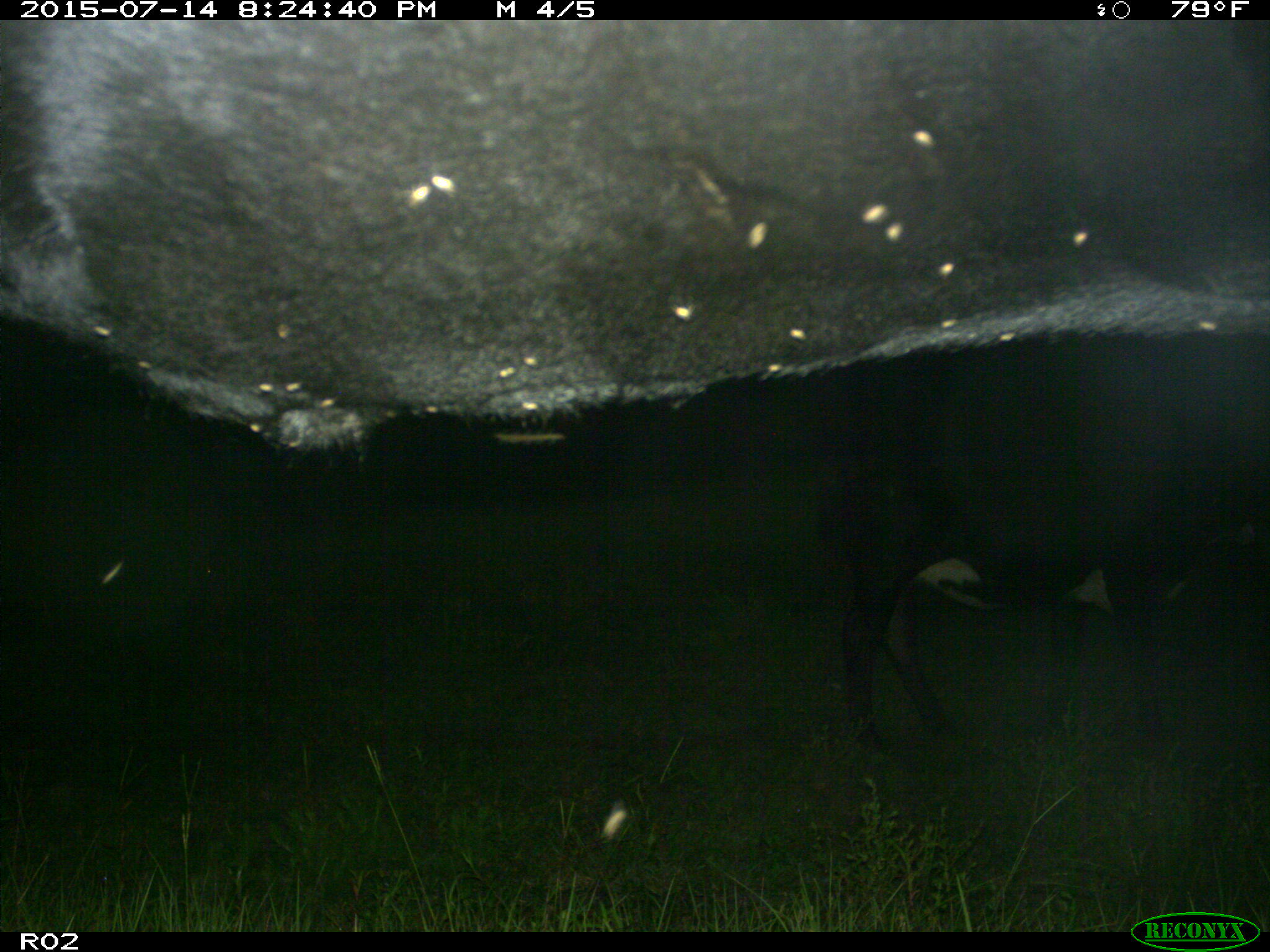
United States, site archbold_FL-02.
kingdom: Animalia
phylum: Chordata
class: Mammalia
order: Artiodactyla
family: Bovidae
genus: Bos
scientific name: Bos taurus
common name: domestic cow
Bos taurus (domestic cow).